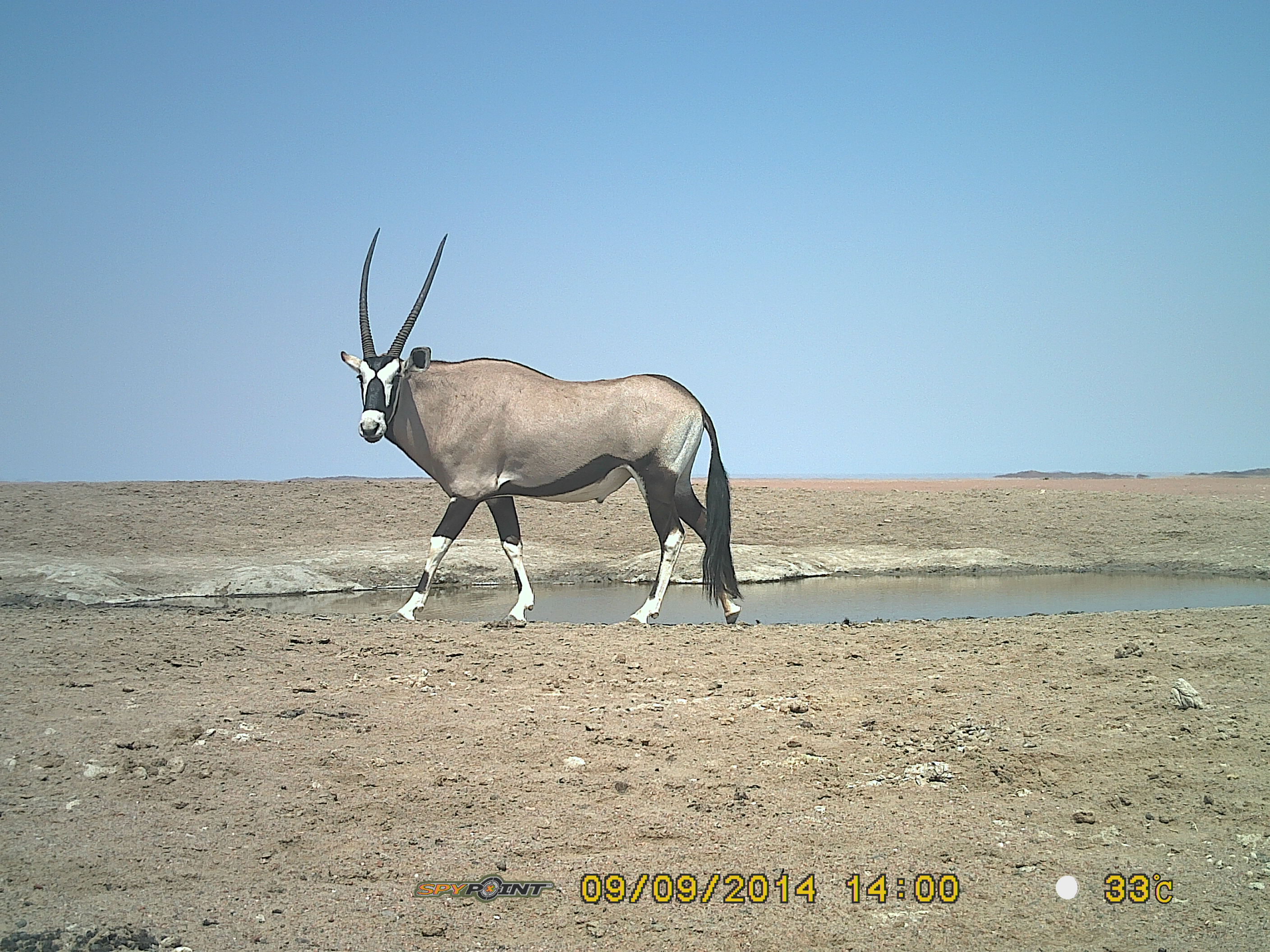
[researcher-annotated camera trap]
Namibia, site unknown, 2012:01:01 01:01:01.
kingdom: Animalia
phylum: Chordata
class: Mammalia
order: Artiodactyla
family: Bovidae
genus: Oryx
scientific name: Oryx gazella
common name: gemsbok